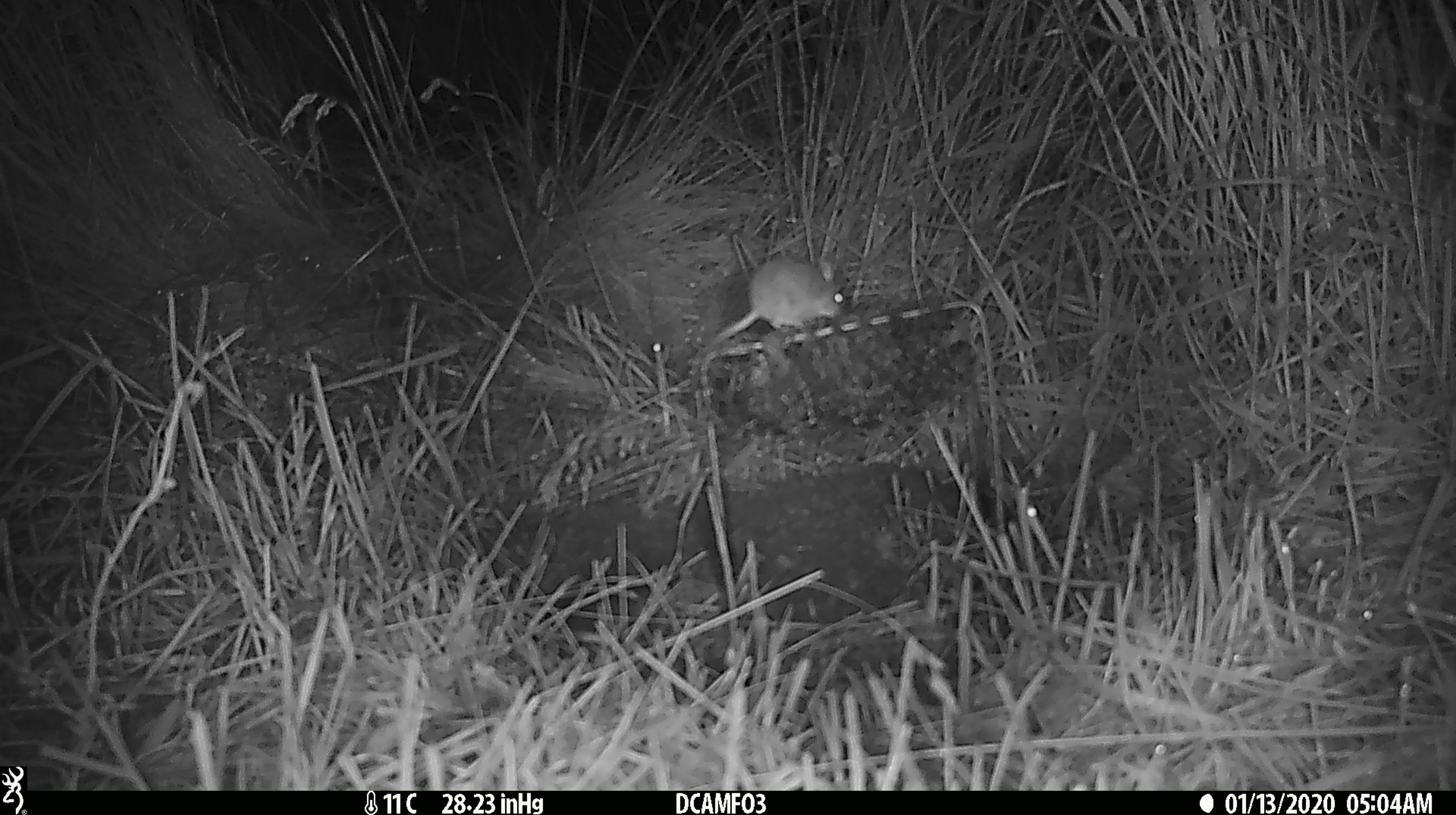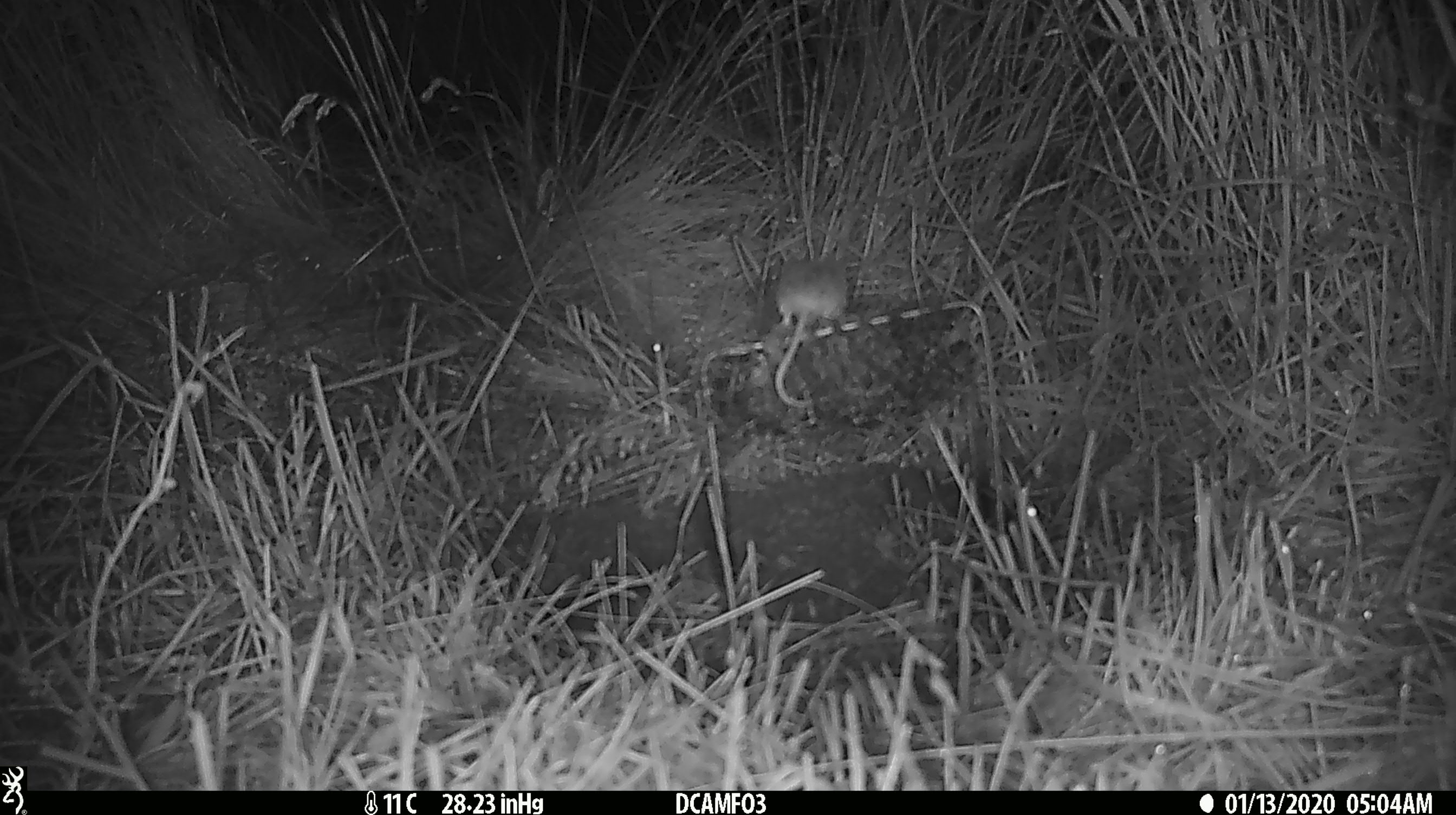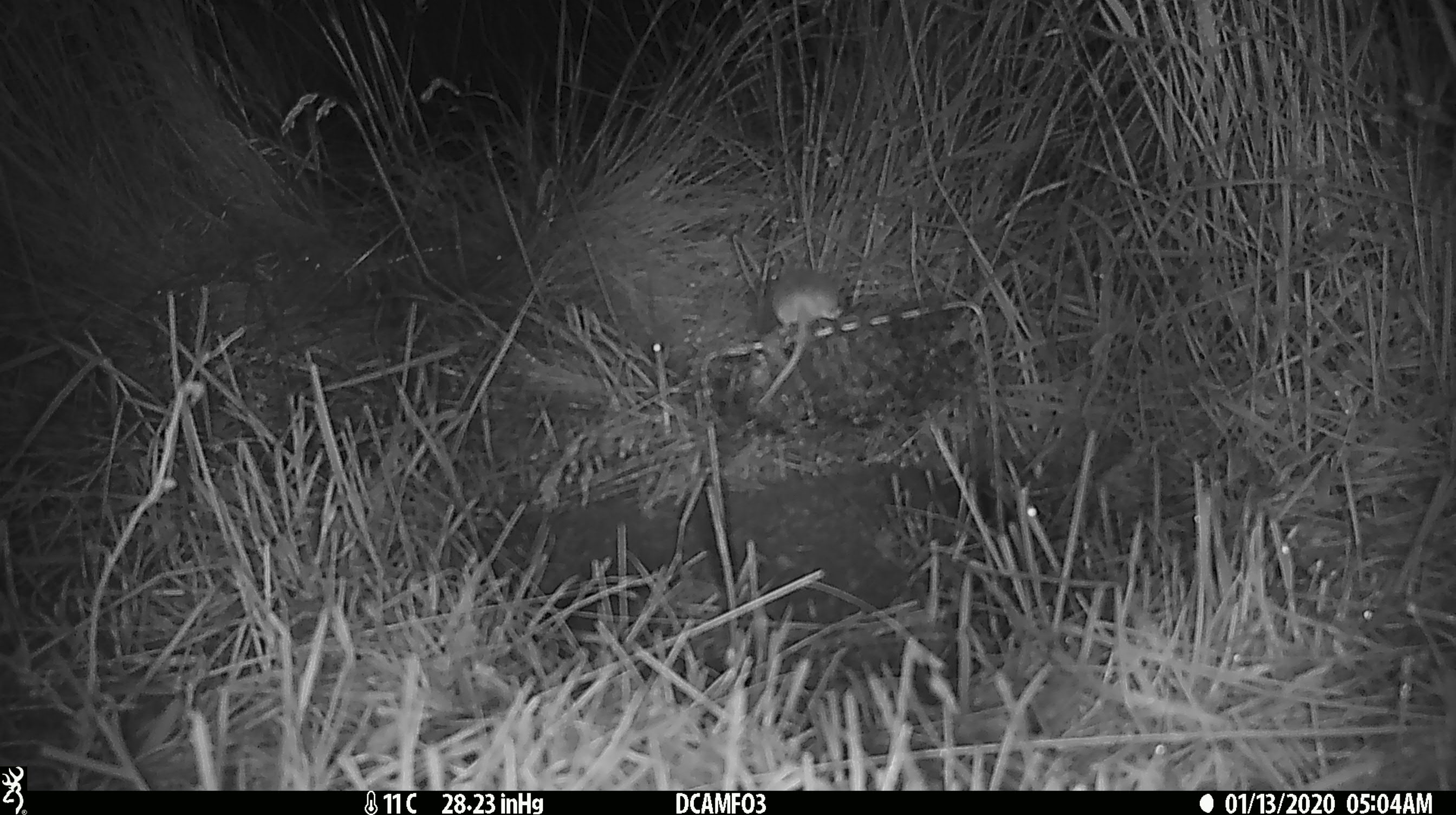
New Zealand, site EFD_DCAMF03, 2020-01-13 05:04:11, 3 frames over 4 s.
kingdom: Animalia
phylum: Chordata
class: Mammalia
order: Rodentia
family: Muridae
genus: Mus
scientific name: Mus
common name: mouse